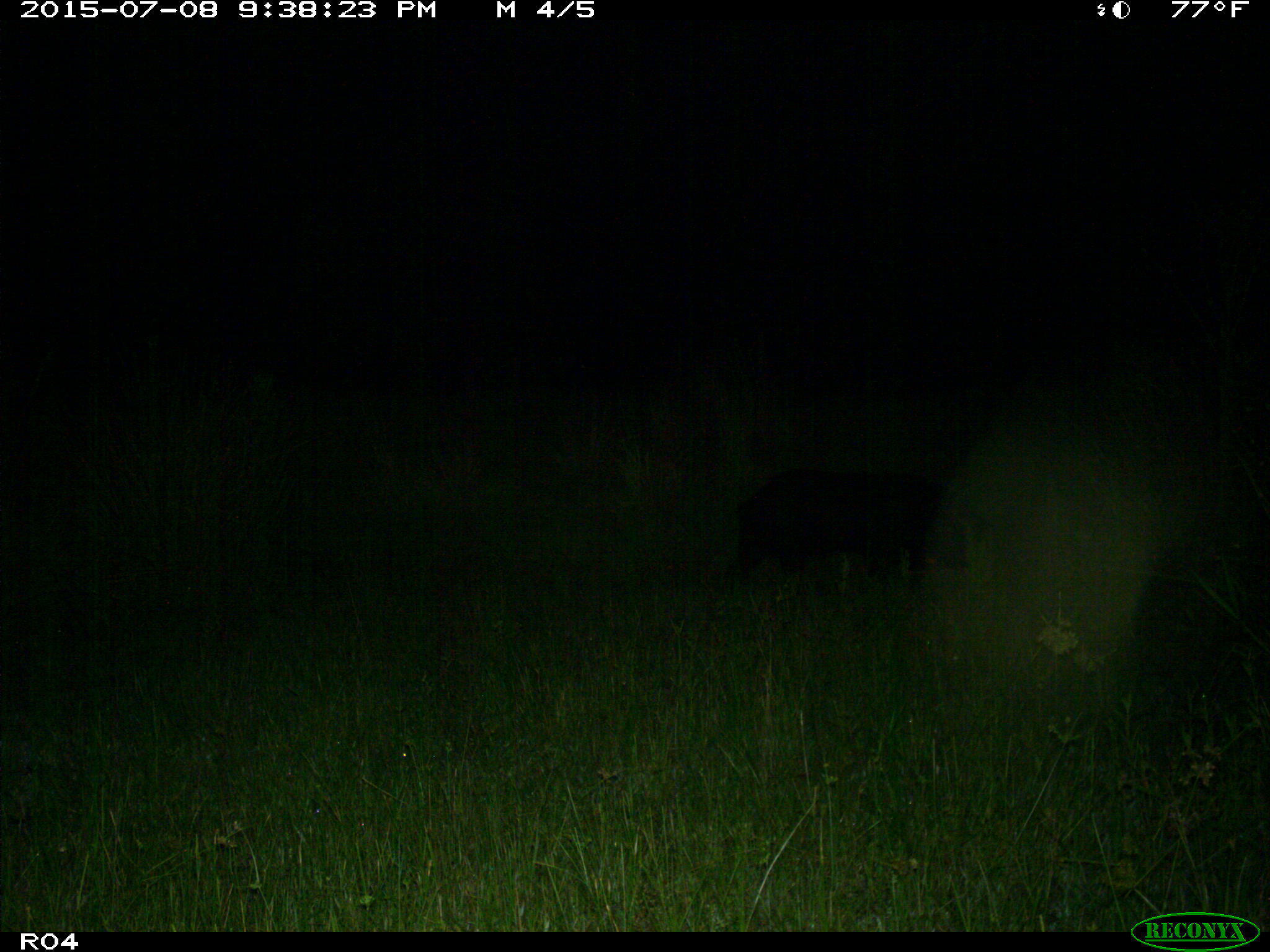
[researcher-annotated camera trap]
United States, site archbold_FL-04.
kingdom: Animalia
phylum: Chordata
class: Mammalia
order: Artiodactyla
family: Suidae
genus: Sus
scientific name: Sus scrofa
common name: wild boar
Sus scrofa (wild boar).